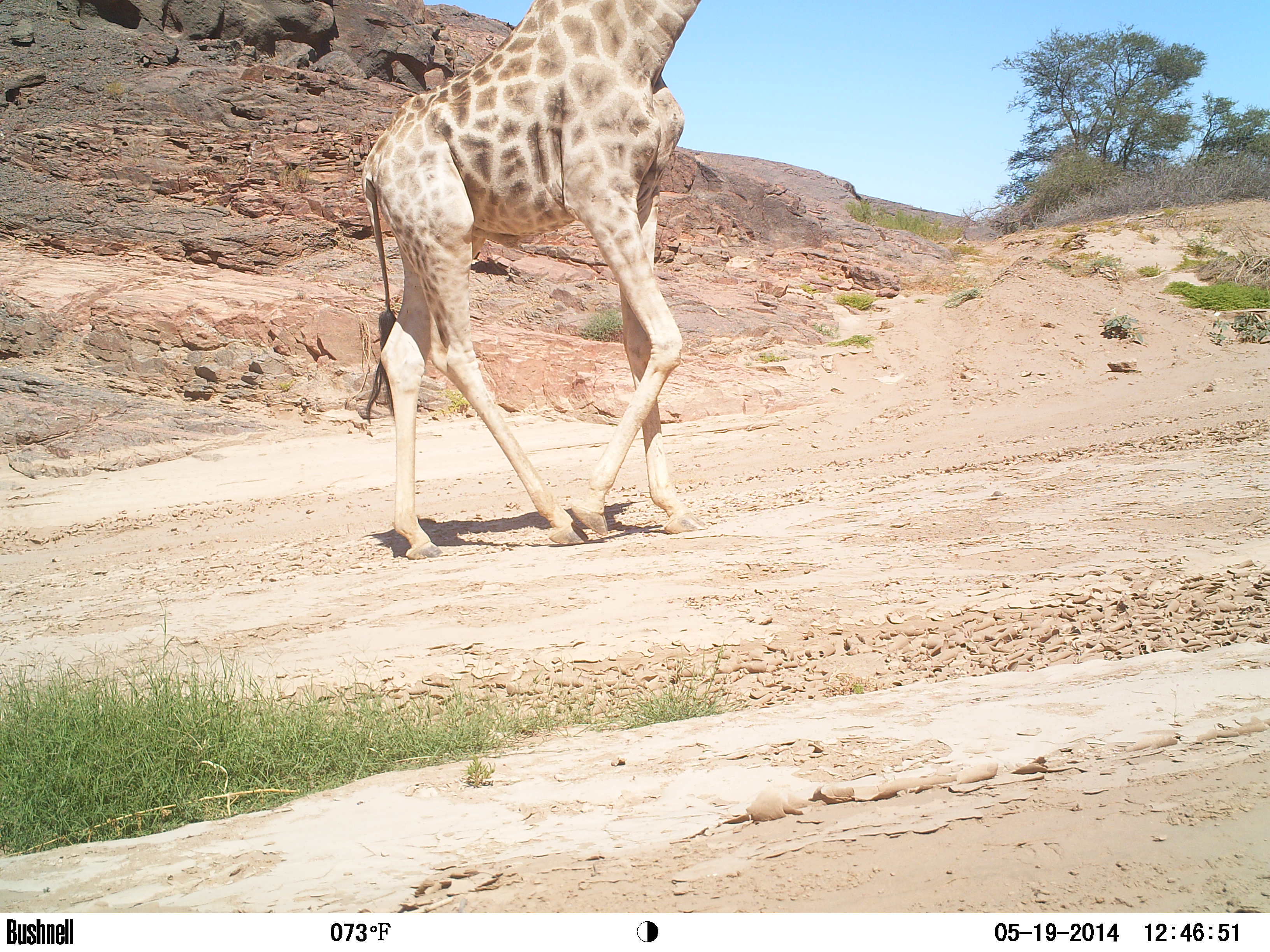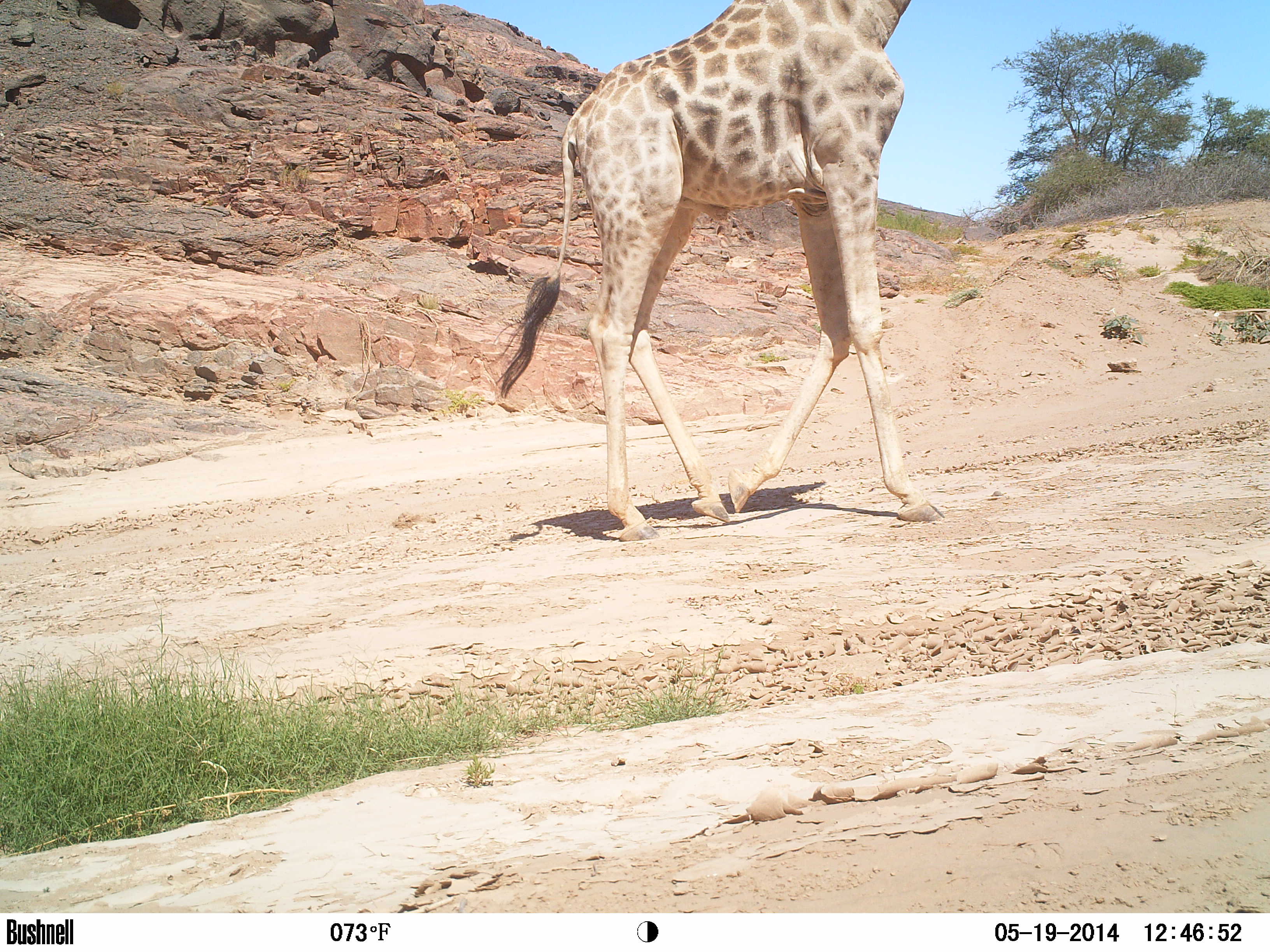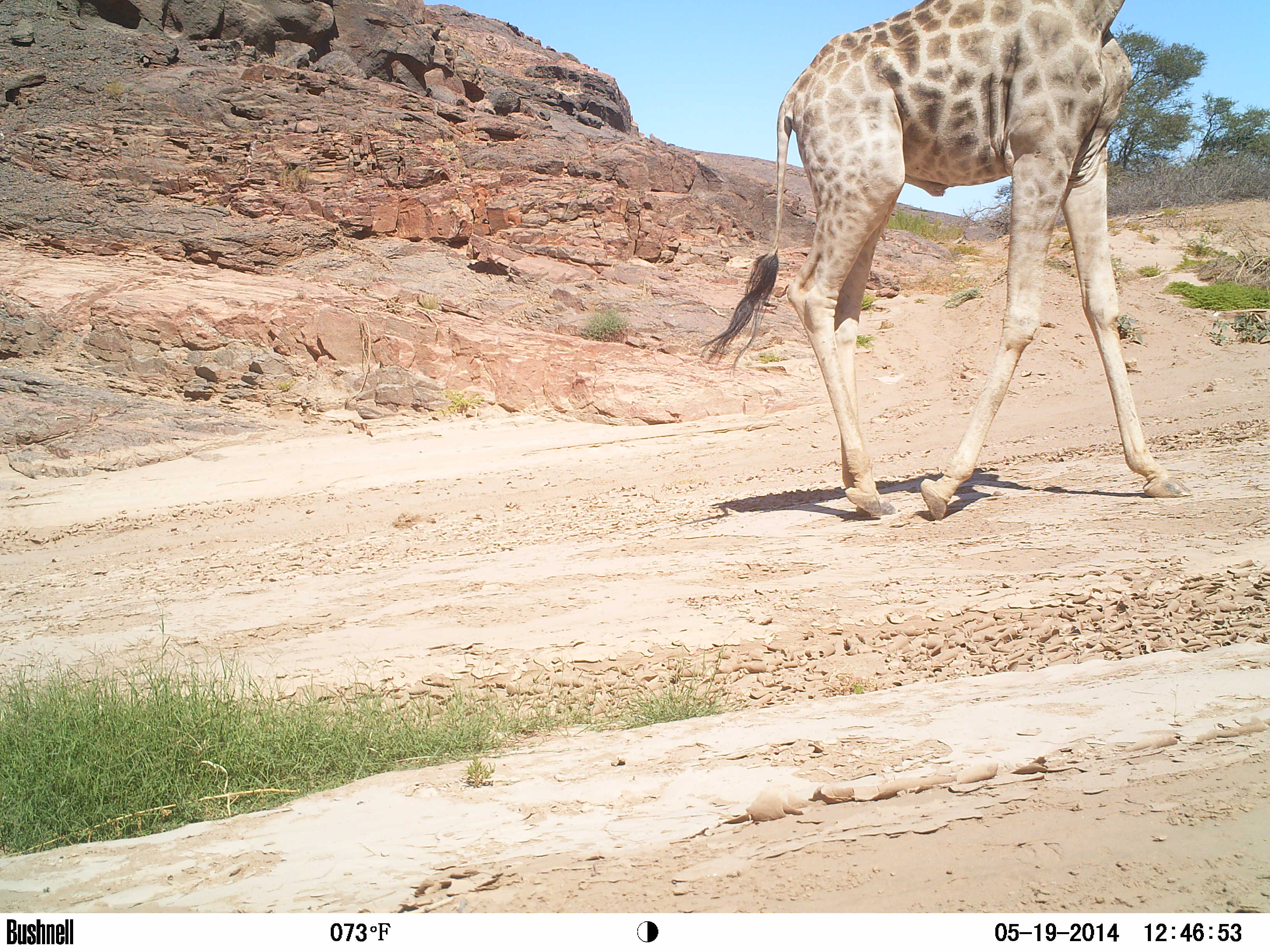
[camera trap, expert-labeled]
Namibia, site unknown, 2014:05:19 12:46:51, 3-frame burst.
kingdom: Animalia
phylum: Chordata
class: Mammalia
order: Artiodactyla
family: Giraffidae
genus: Giraffa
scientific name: Giraffa camelopardalis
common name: giraffe